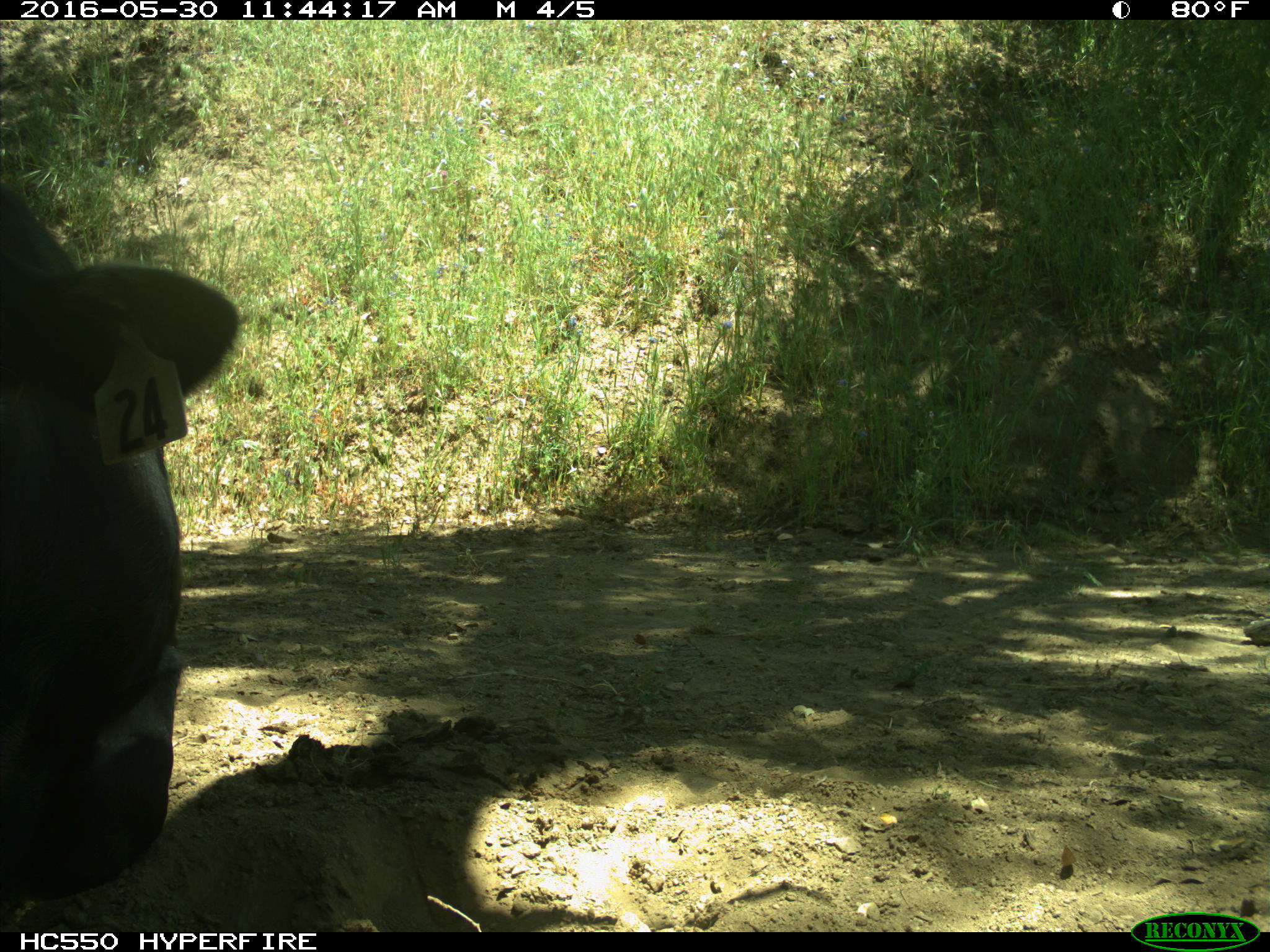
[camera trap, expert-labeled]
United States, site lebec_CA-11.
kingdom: Animalia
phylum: Chordata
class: Mammalia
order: Artiodactyla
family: Bovidae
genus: Bos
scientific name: Bos taurus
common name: domestic cow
Bos taurus (domestic cow).